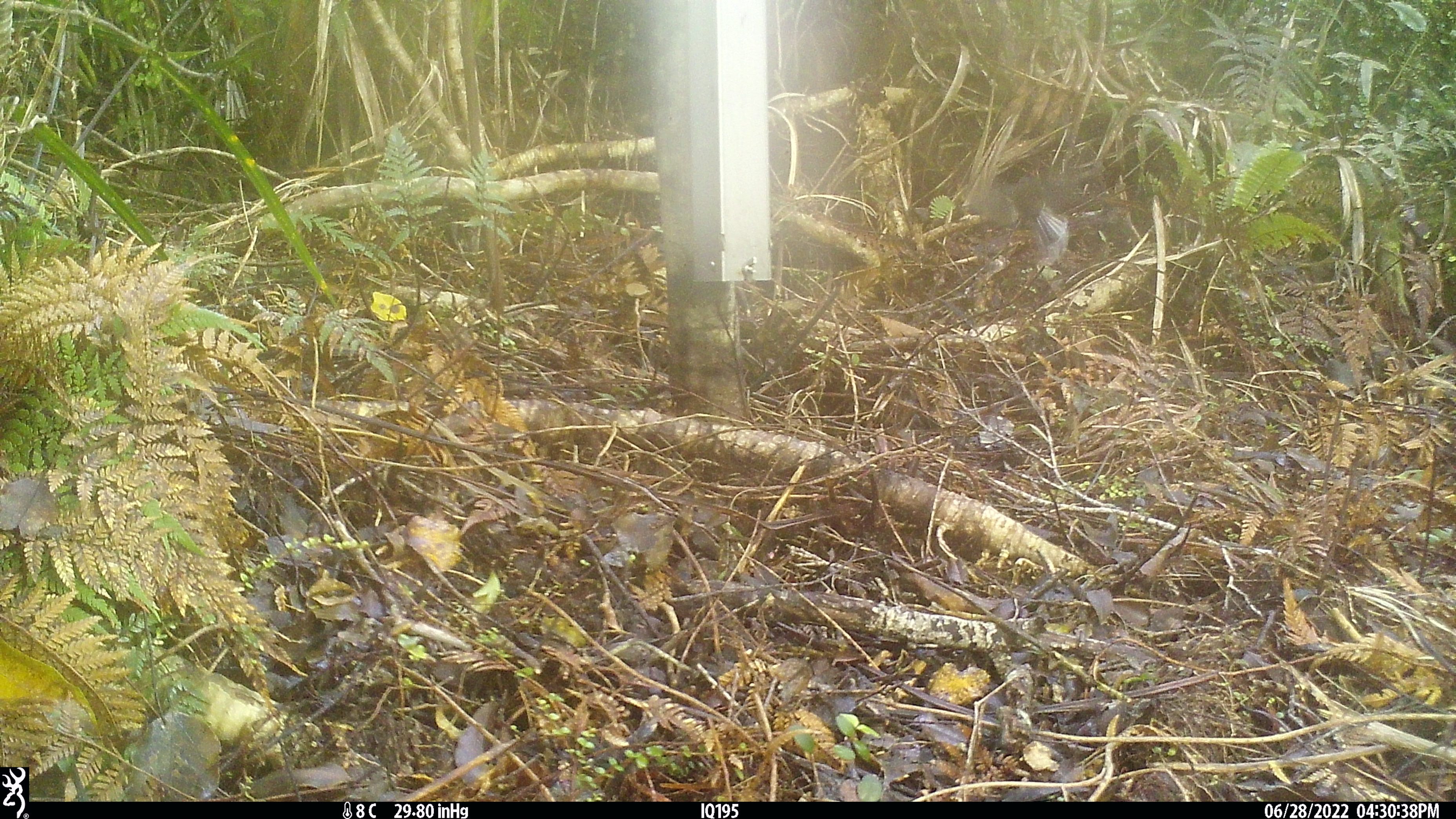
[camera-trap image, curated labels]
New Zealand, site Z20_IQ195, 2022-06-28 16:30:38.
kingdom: Animalia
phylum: Chordata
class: Aves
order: Passeriformes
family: Rhipiduridae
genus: Rhipidura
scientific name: Rhipidura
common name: fantails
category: fantail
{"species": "fantail (fantails) (Rhipidura)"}